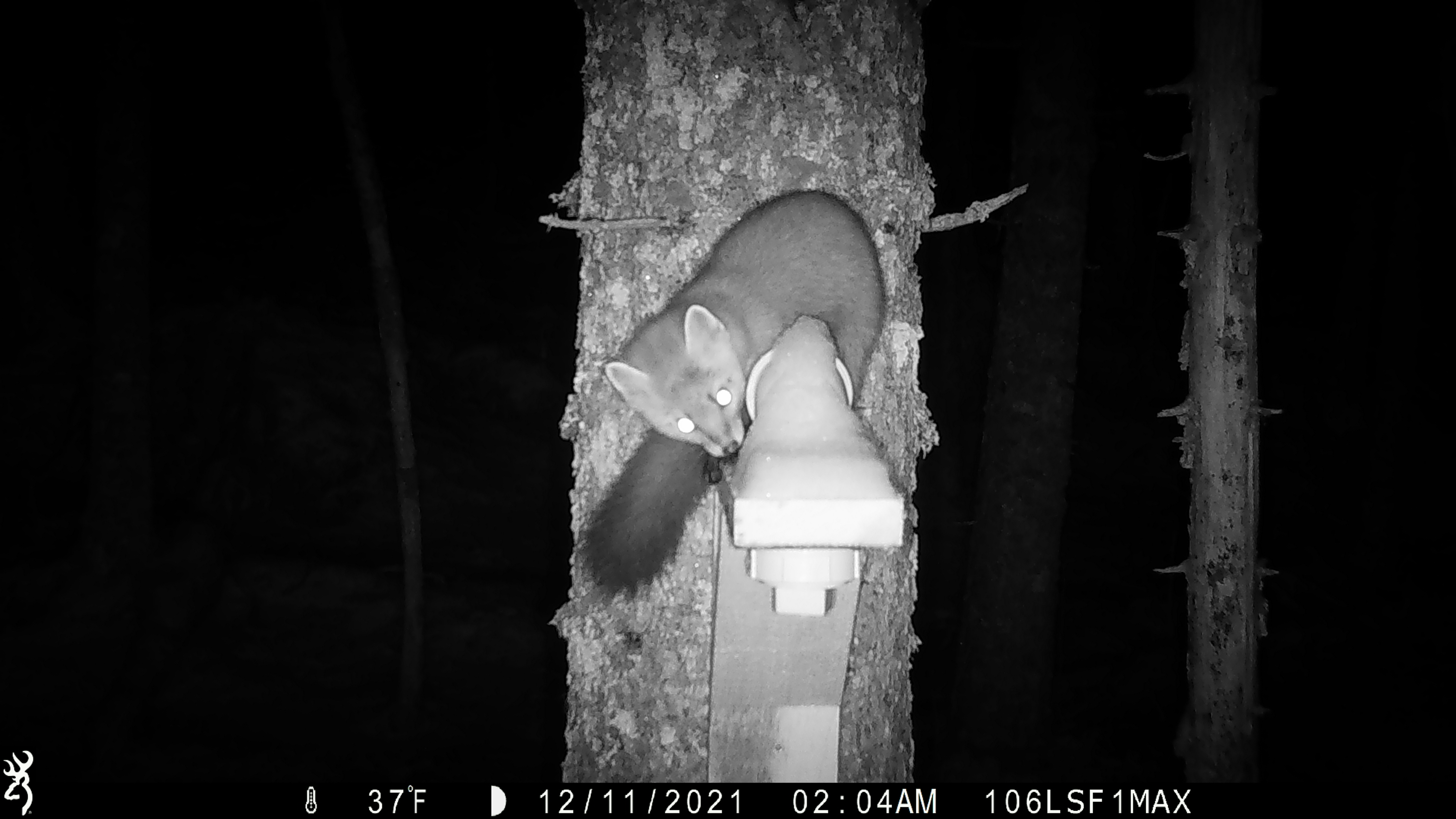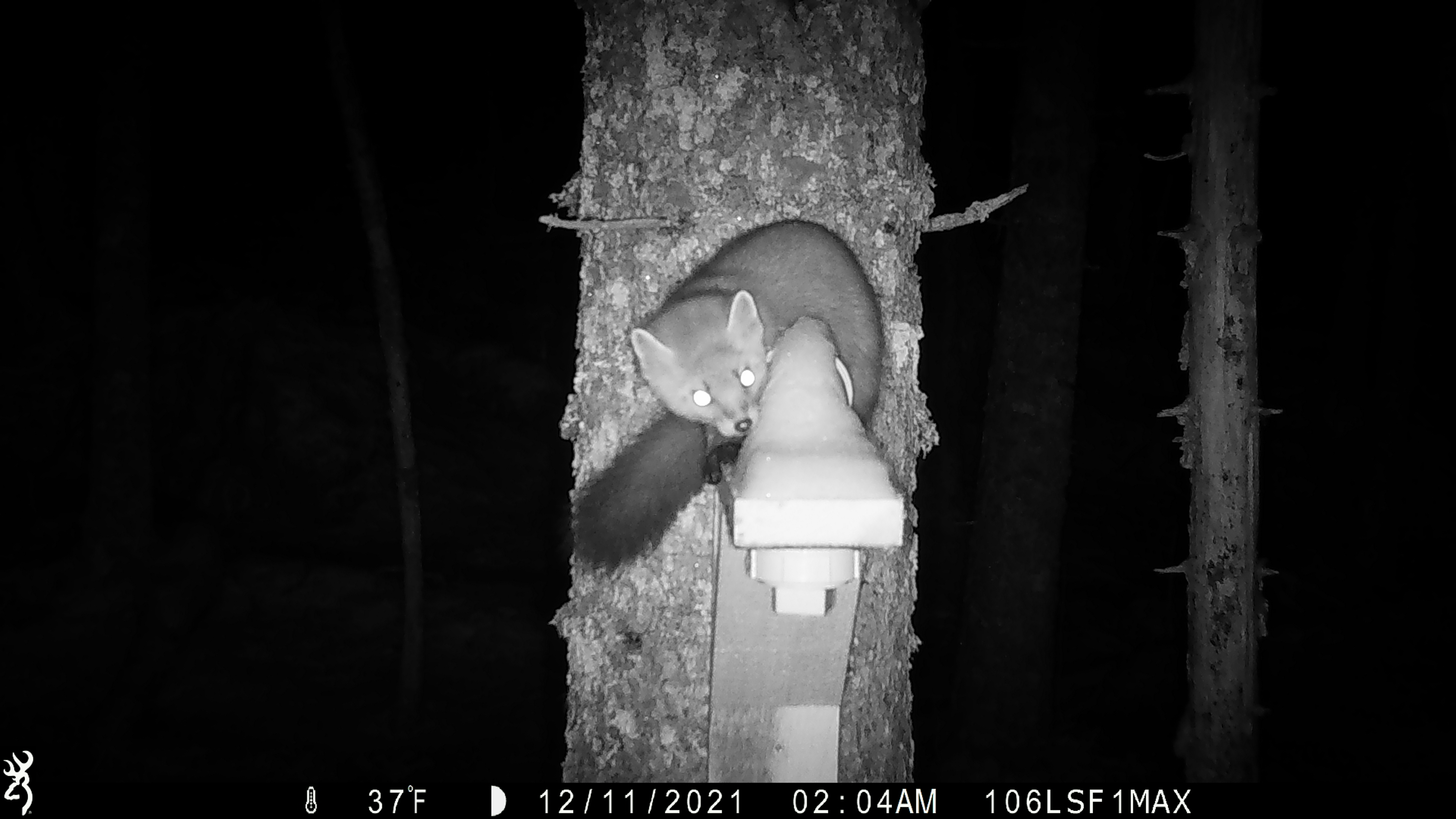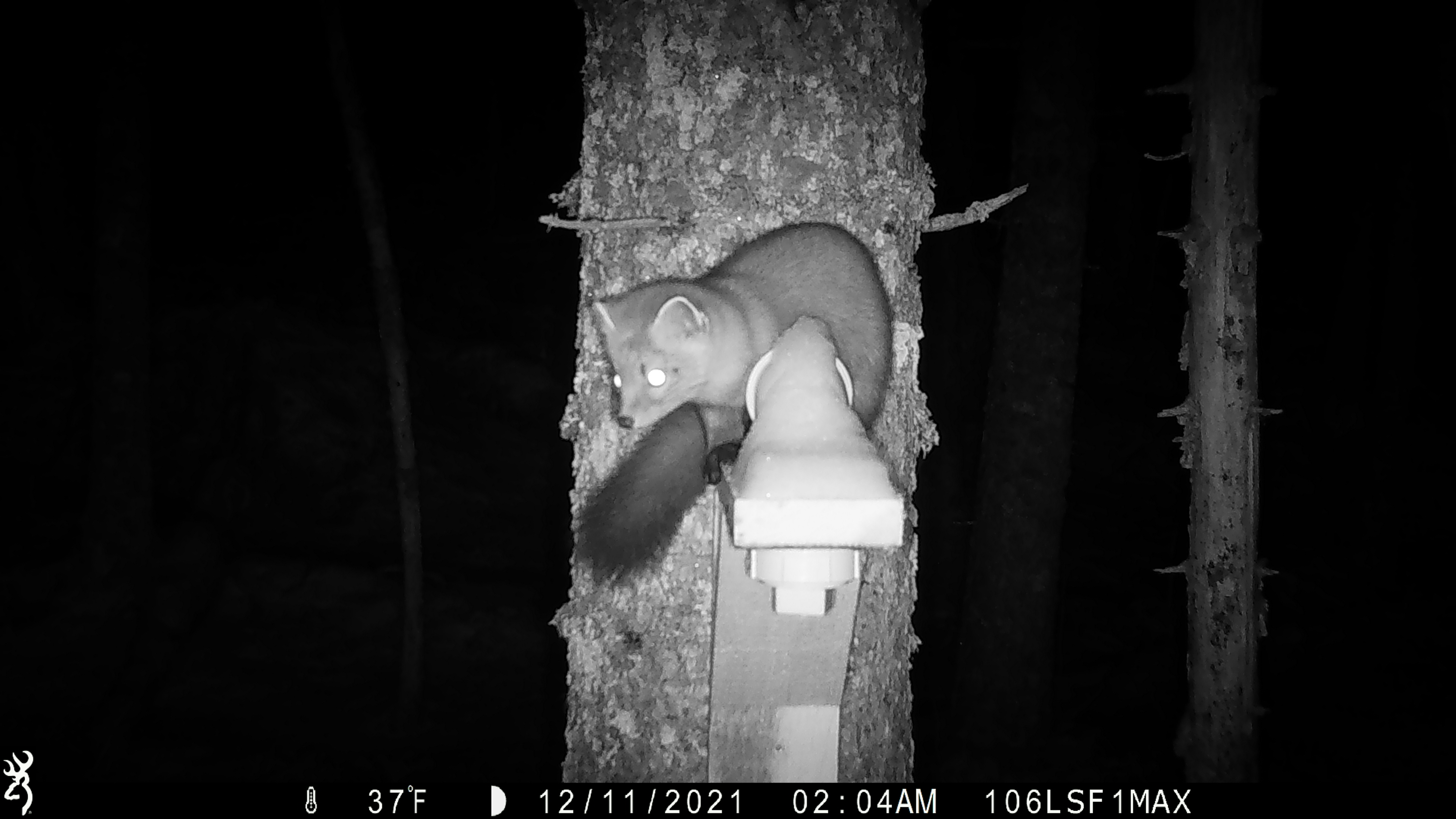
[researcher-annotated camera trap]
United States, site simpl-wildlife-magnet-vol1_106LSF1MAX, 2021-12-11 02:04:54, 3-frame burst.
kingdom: Animalia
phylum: Chordata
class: Mammalia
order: Carnivora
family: Mustelidae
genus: Martes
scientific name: Martes americana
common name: american marten